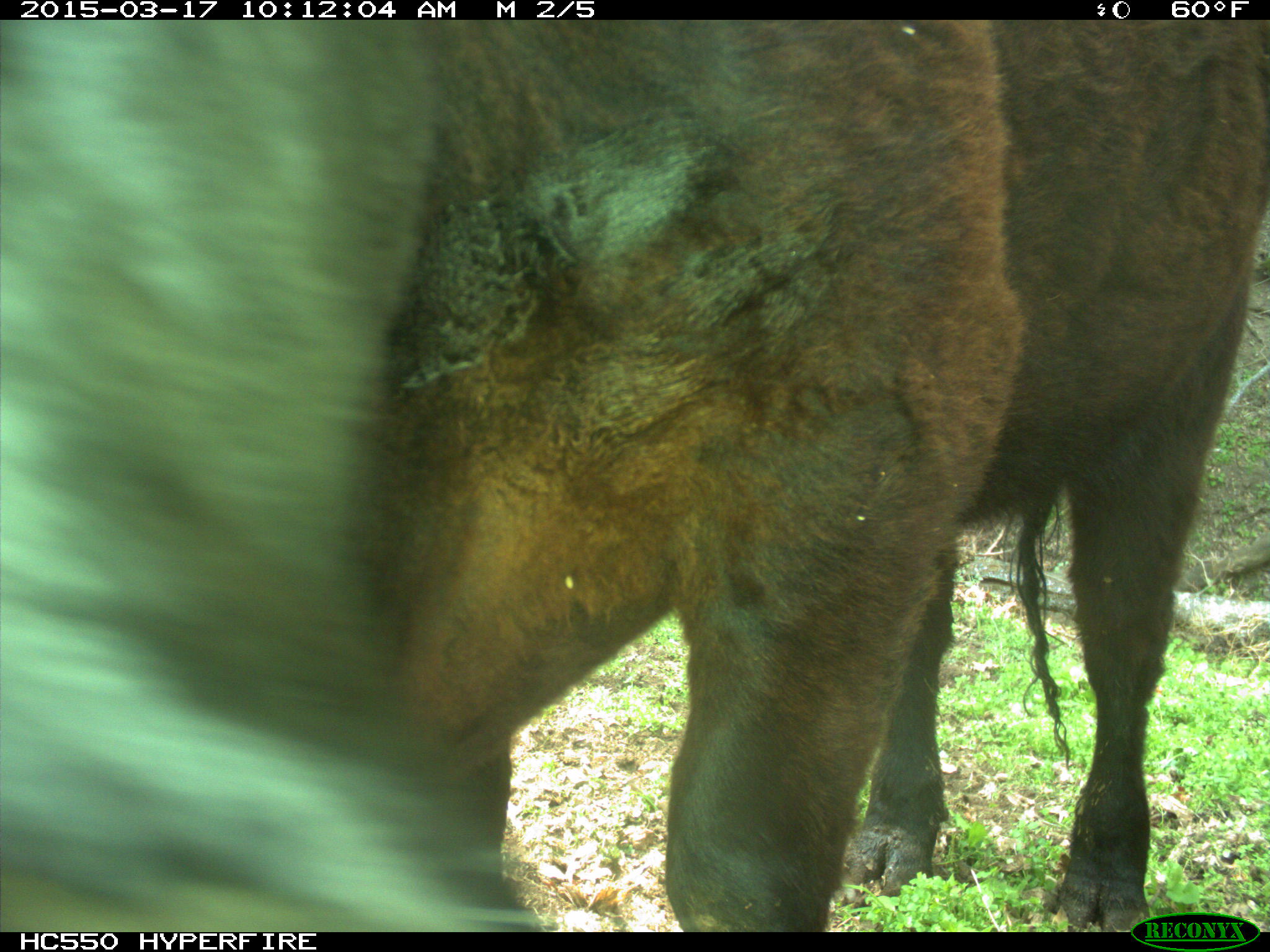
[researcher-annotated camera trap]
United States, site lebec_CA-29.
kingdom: Animalia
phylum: Chordata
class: Mammalia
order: Artiodactyla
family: Bovidae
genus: Bos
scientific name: Bos taurus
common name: domestic cow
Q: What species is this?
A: Bos taurus (domestic cow).